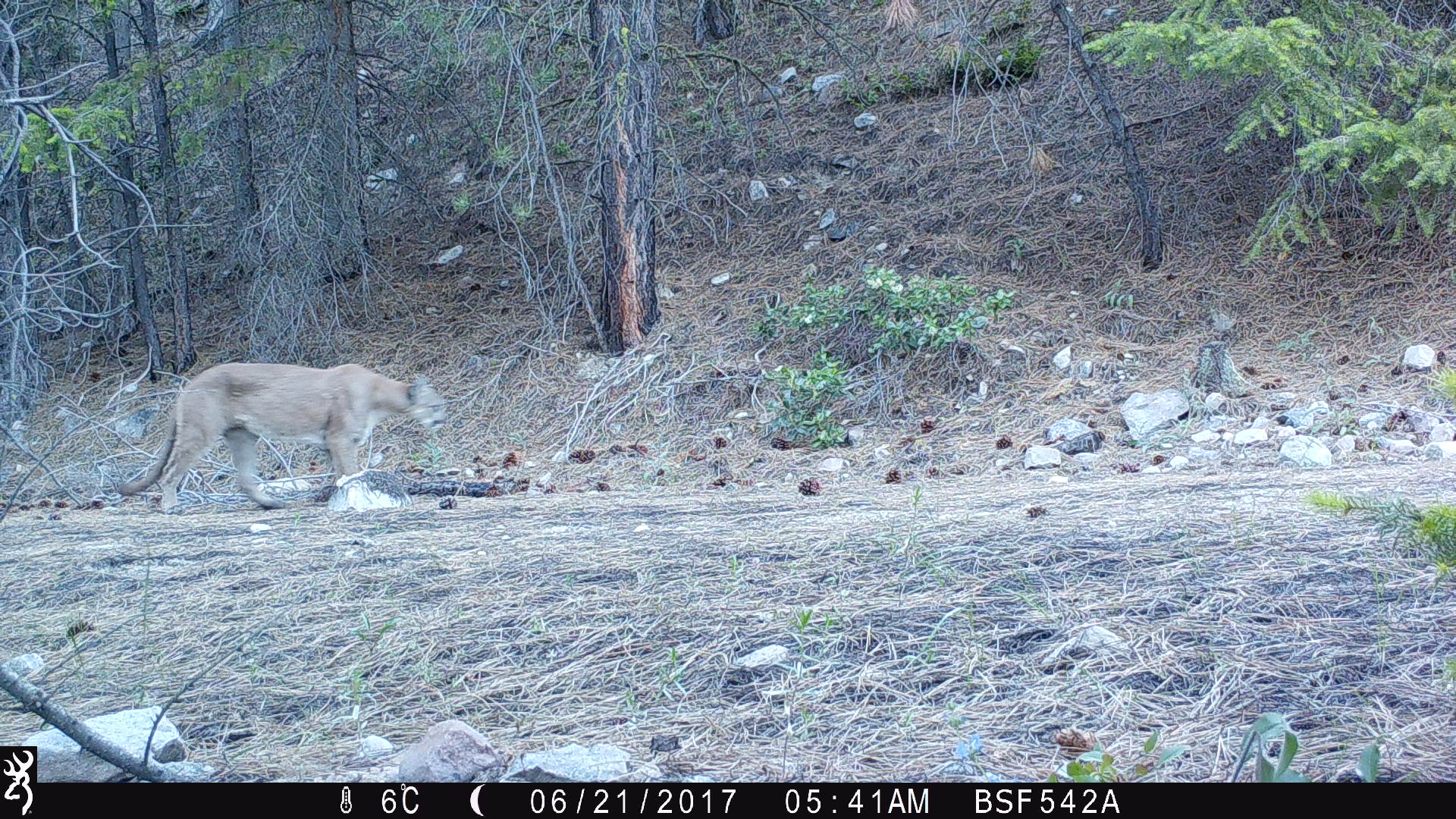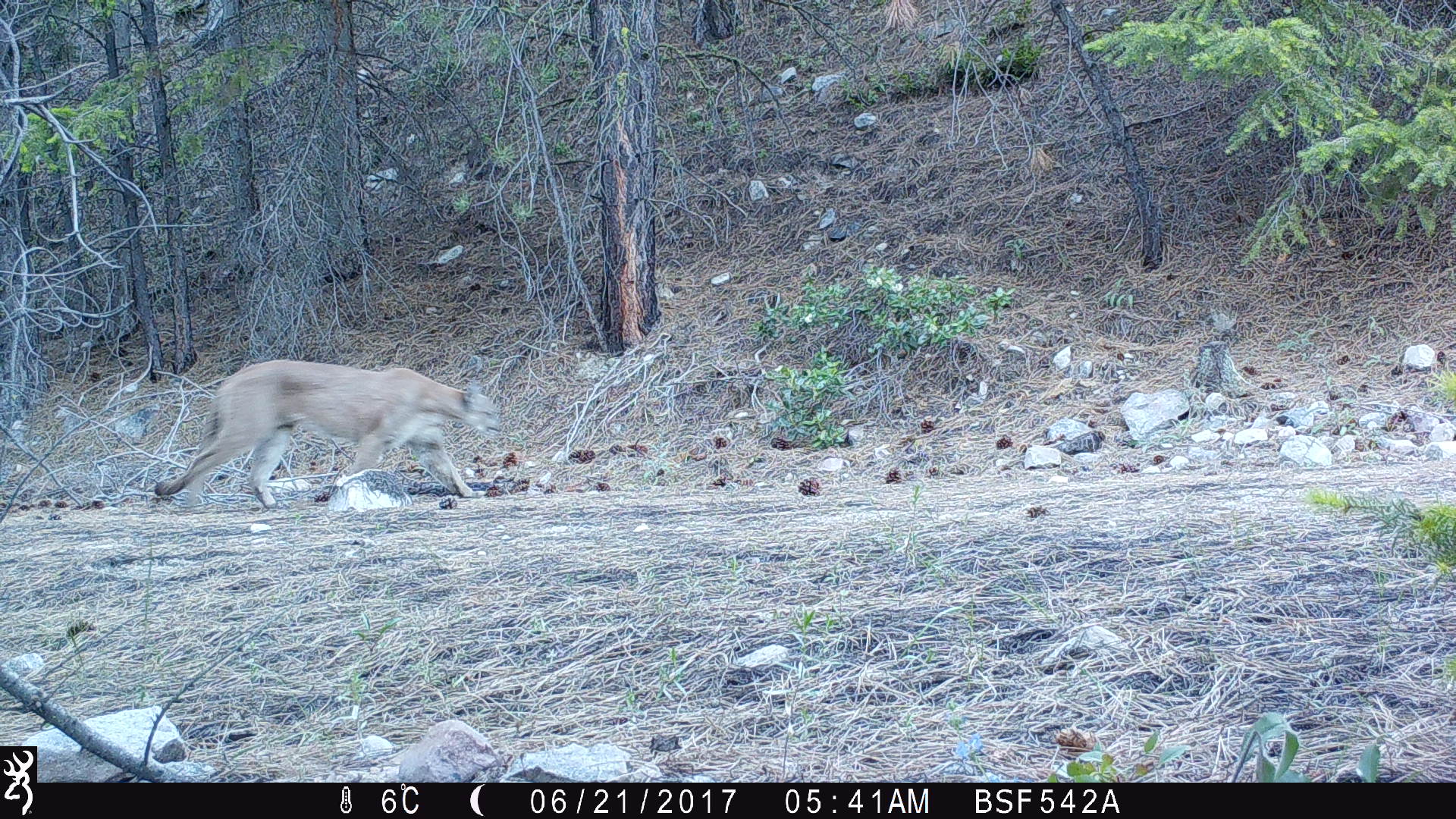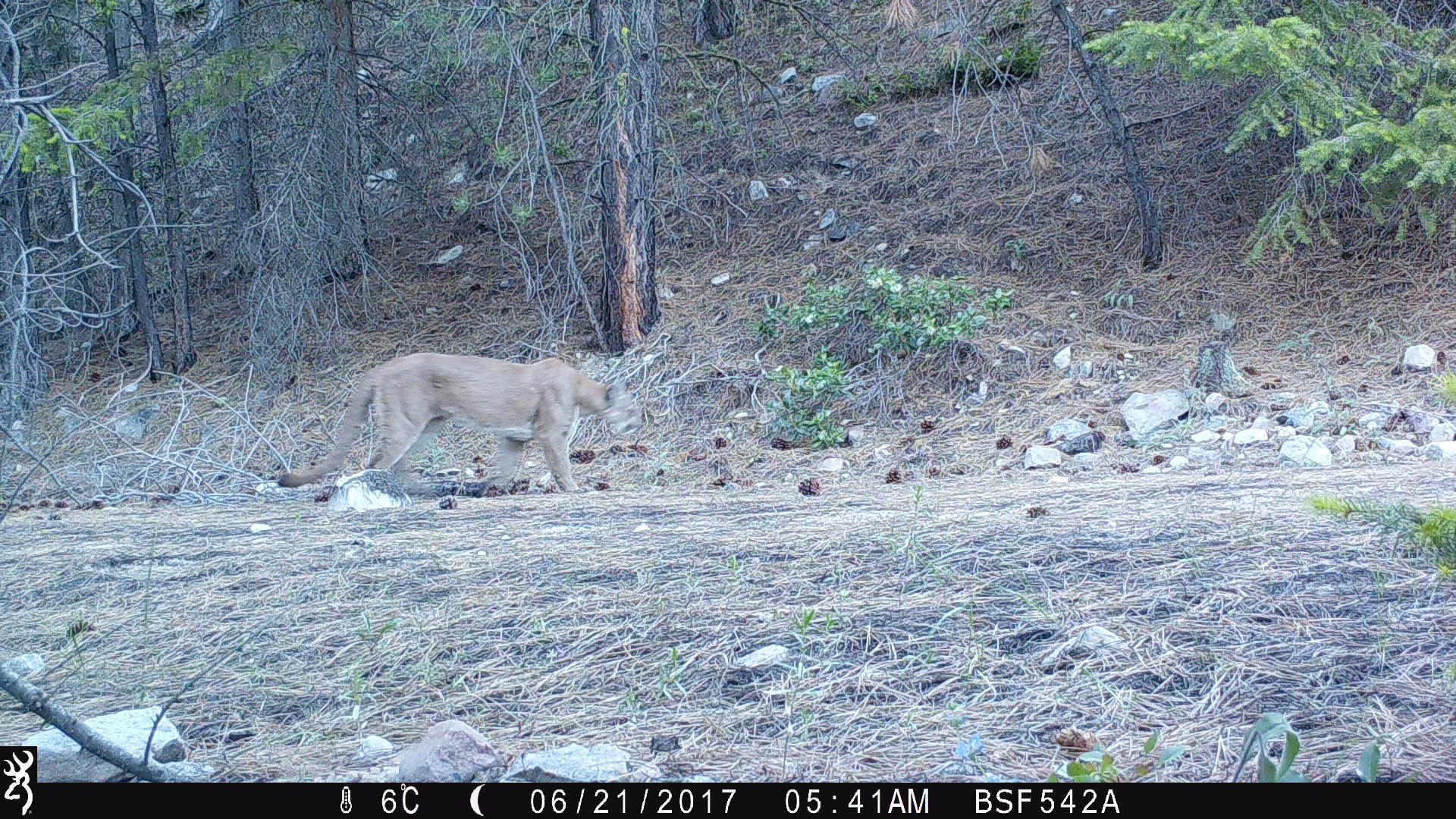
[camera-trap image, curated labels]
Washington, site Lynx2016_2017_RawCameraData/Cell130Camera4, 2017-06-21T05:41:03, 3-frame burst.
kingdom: Animalia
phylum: Chordata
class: Mammalia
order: Carnivora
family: Felidae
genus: Puma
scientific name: Puma concolor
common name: mountain lion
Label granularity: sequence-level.